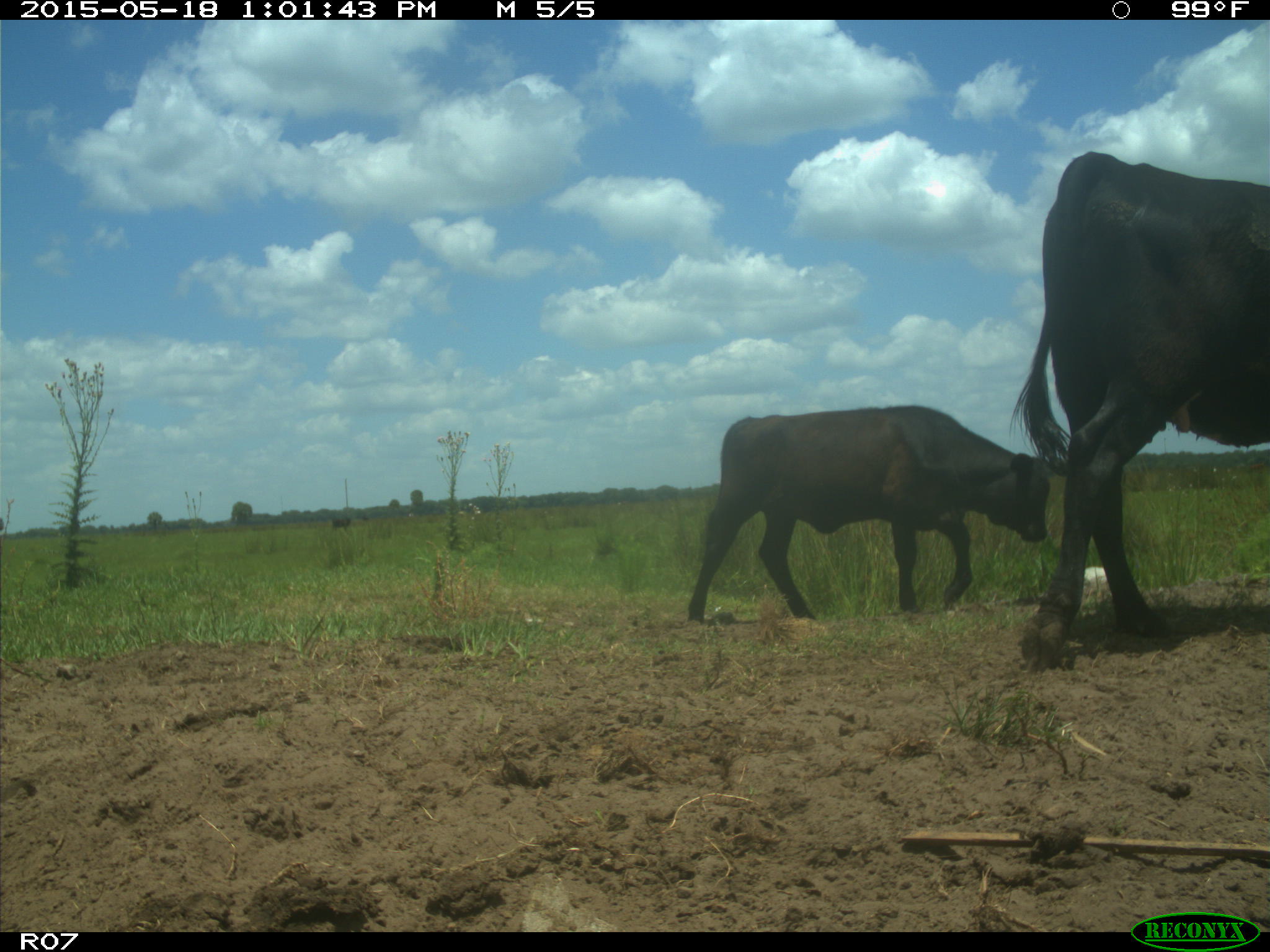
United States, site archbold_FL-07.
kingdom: Animalia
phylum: Chordata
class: Mammalia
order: Artiodactyla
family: Bovidae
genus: Bos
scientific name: Bos taurus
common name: domestic cow